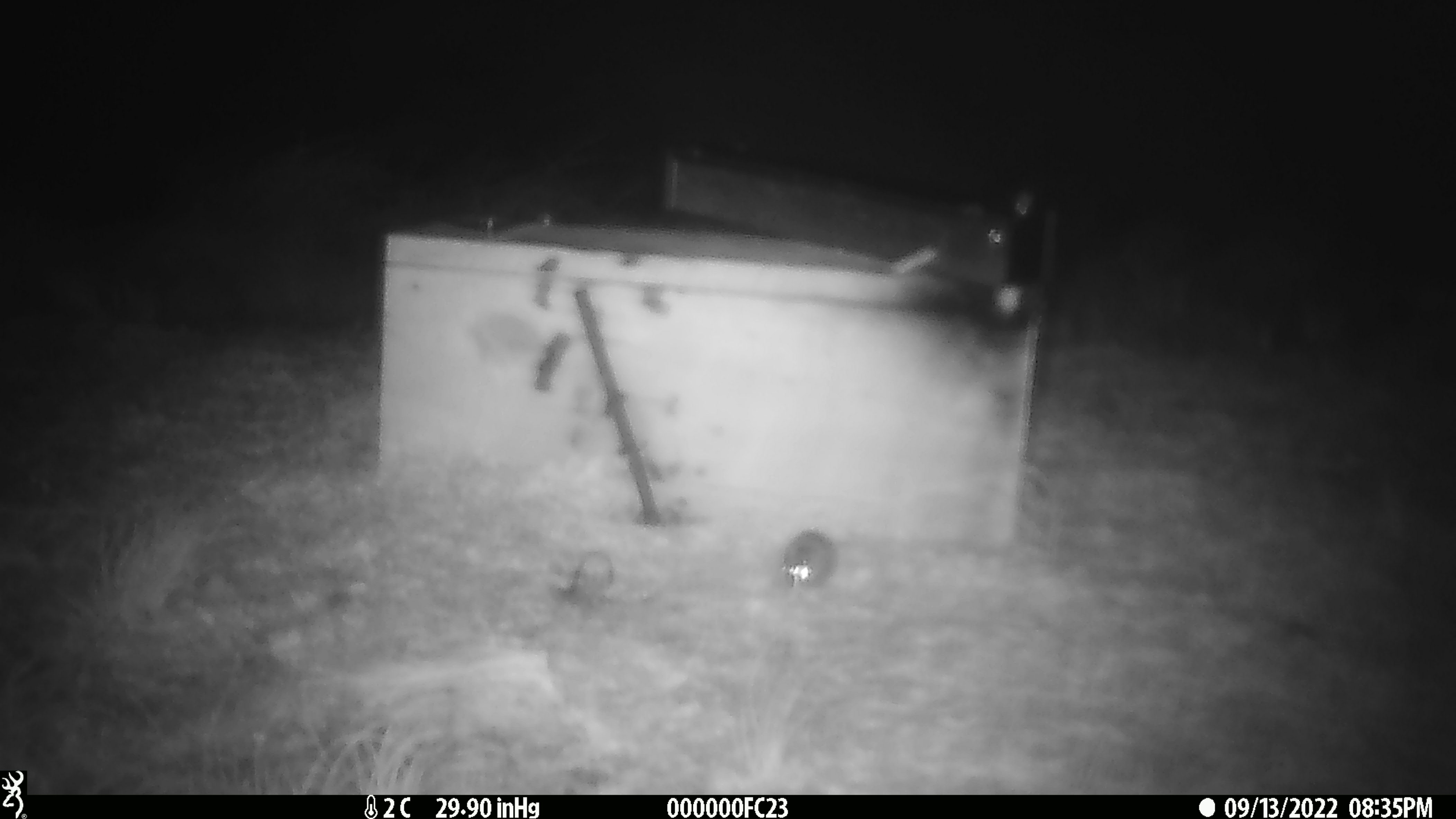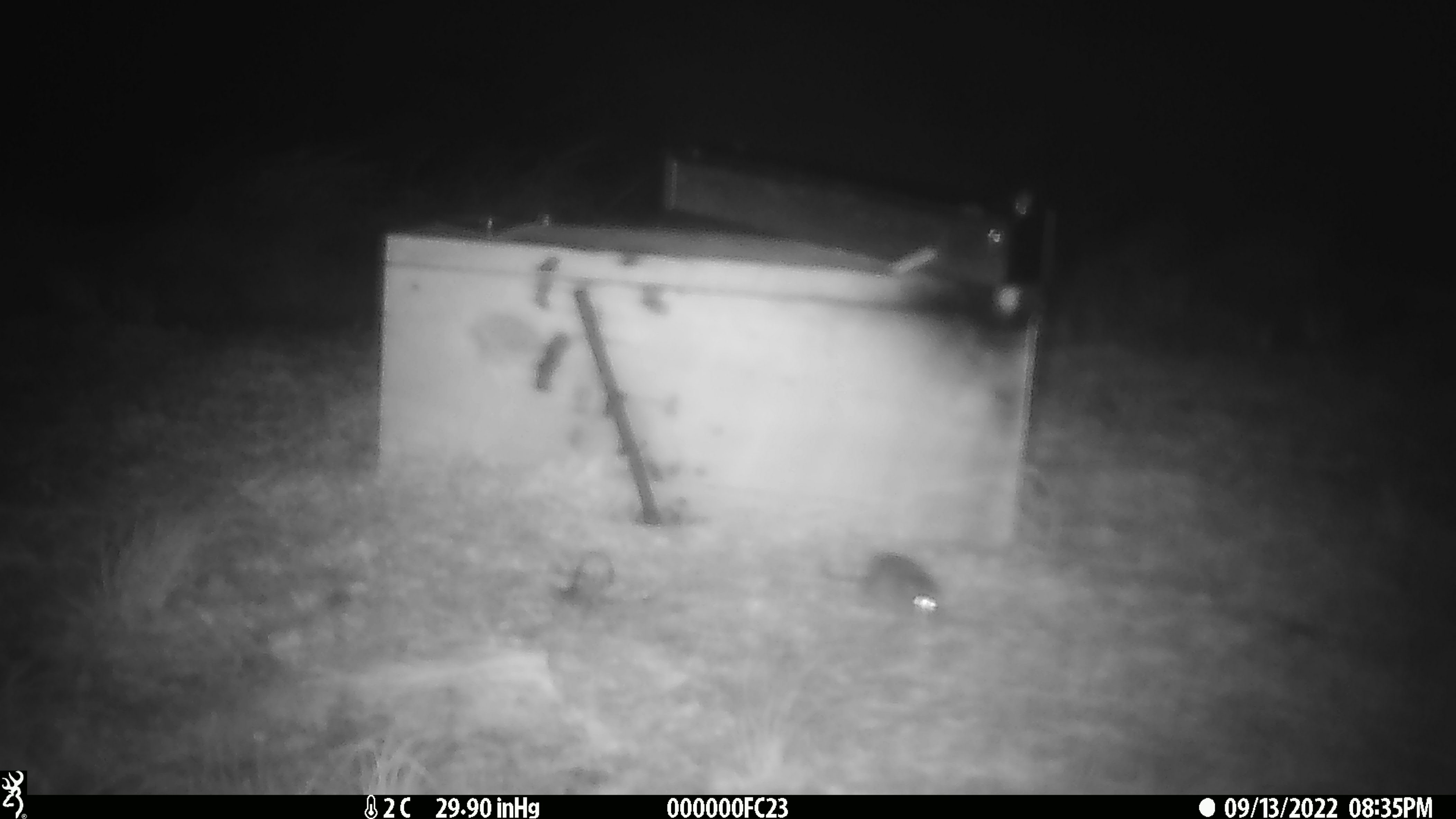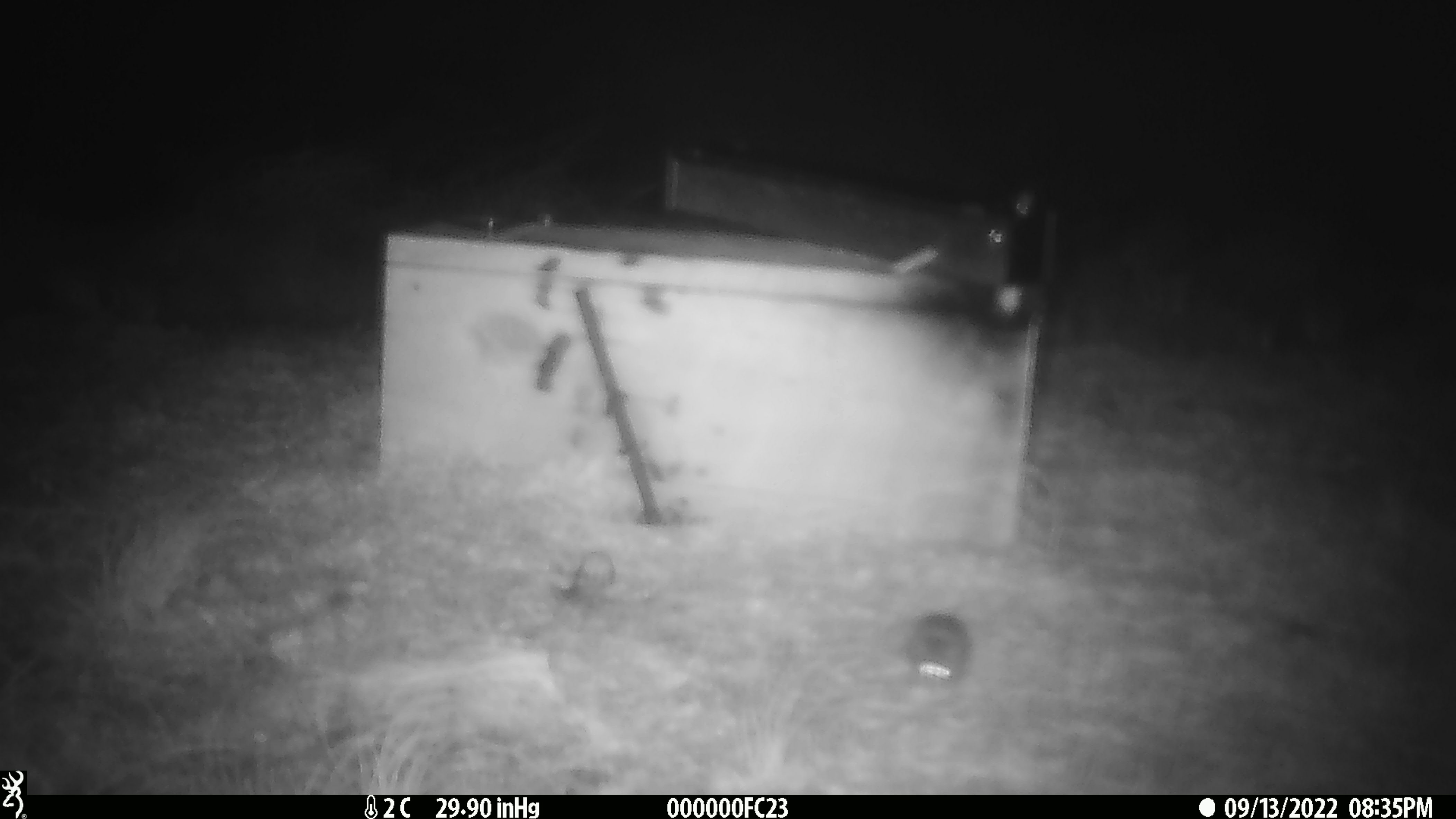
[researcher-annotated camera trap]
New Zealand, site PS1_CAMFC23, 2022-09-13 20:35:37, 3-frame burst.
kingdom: Animalia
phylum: Chordata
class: Mammalia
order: Rodentia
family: Muridae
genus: Mus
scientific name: Mus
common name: mouse